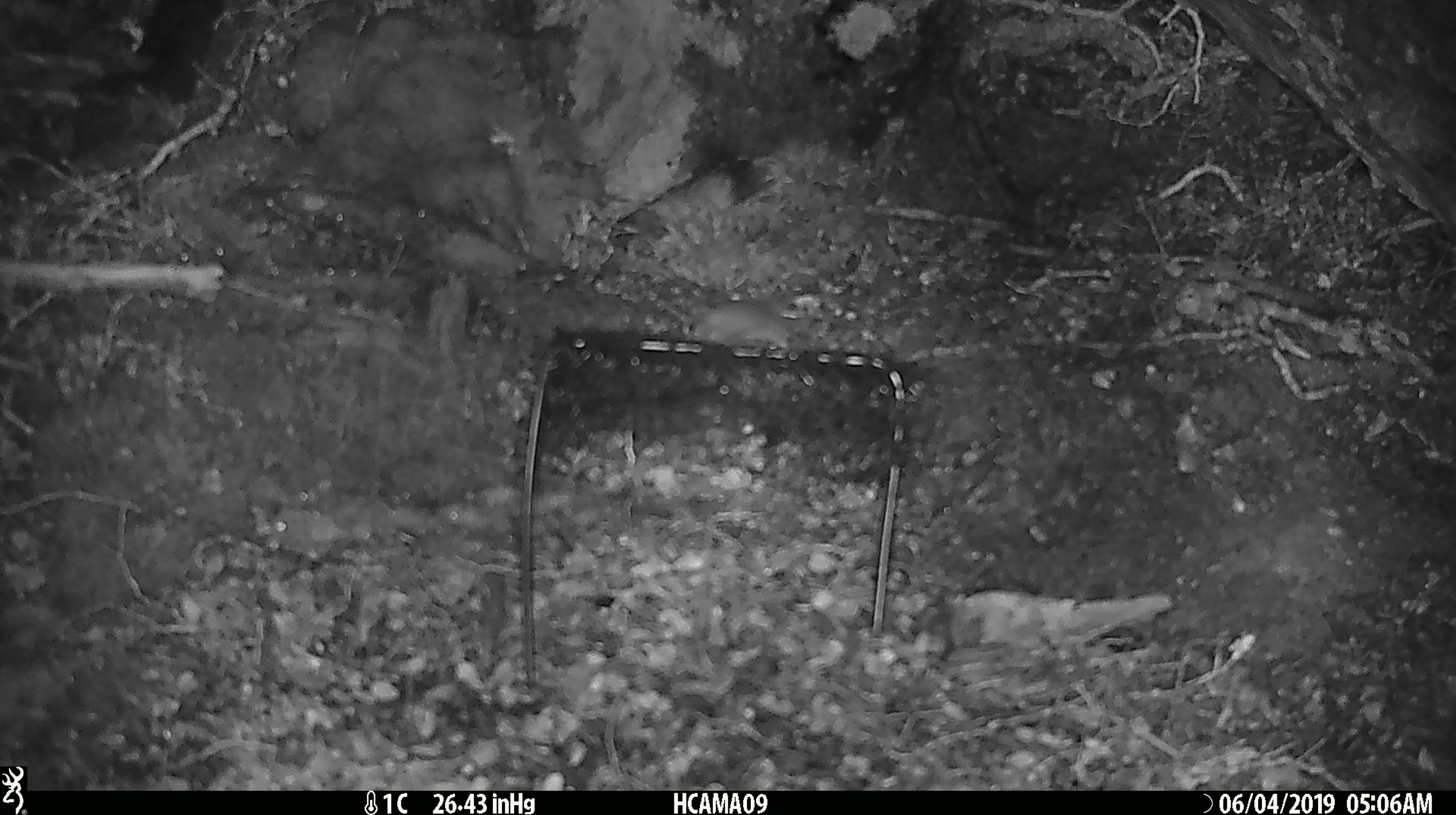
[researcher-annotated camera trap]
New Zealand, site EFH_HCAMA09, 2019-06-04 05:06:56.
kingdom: Animalia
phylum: Chordata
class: Mammalia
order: Rodentia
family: Muridae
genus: Mus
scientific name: Mus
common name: mouse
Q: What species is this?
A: Mouse (Mus).